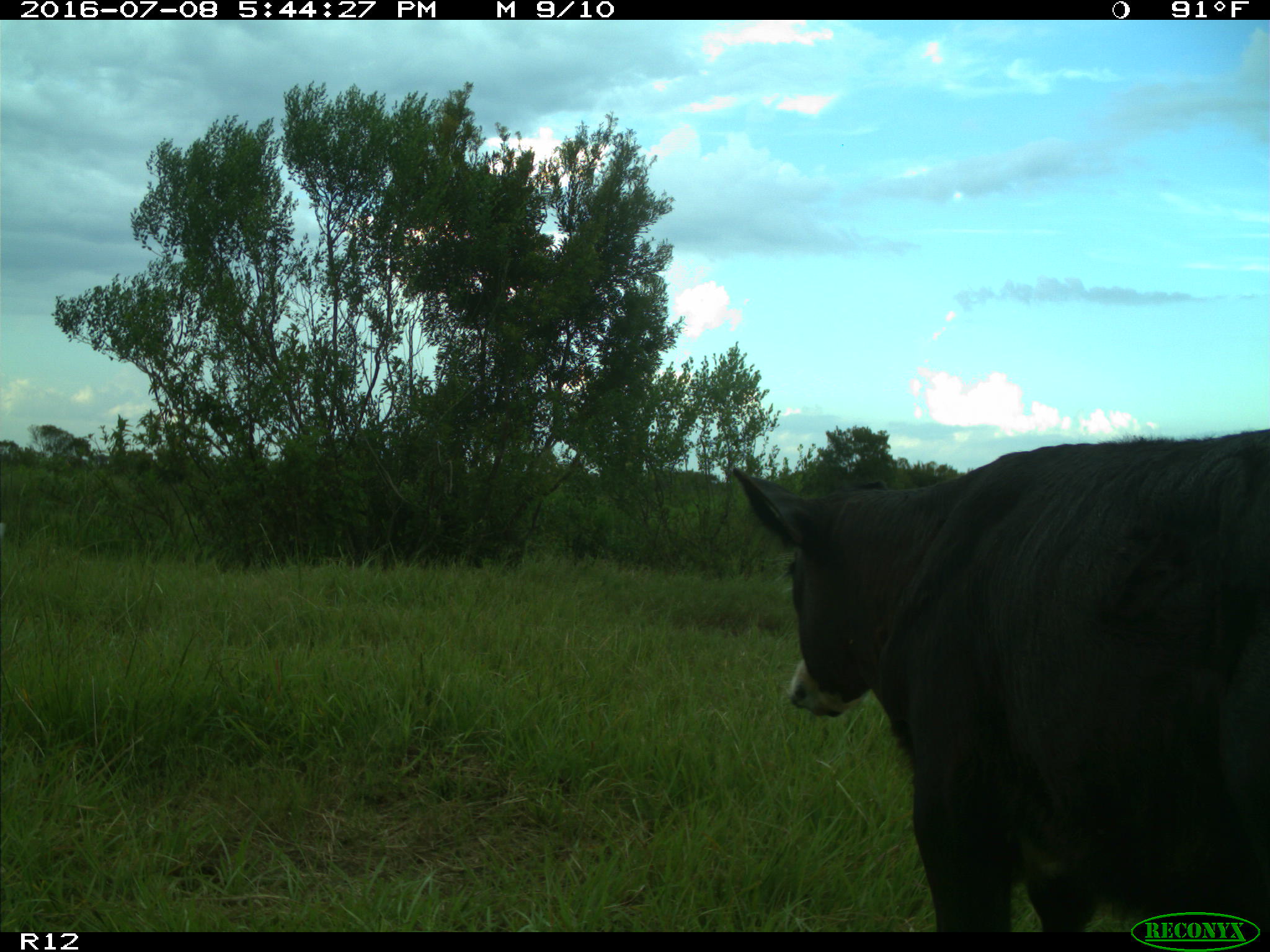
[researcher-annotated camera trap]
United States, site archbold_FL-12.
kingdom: Animalia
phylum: Chordata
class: Mammalia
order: Artiodactyla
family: Bovidae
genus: Bos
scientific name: Bos taurus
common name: domestic cow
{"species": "Bos taurus (domestic cow)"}